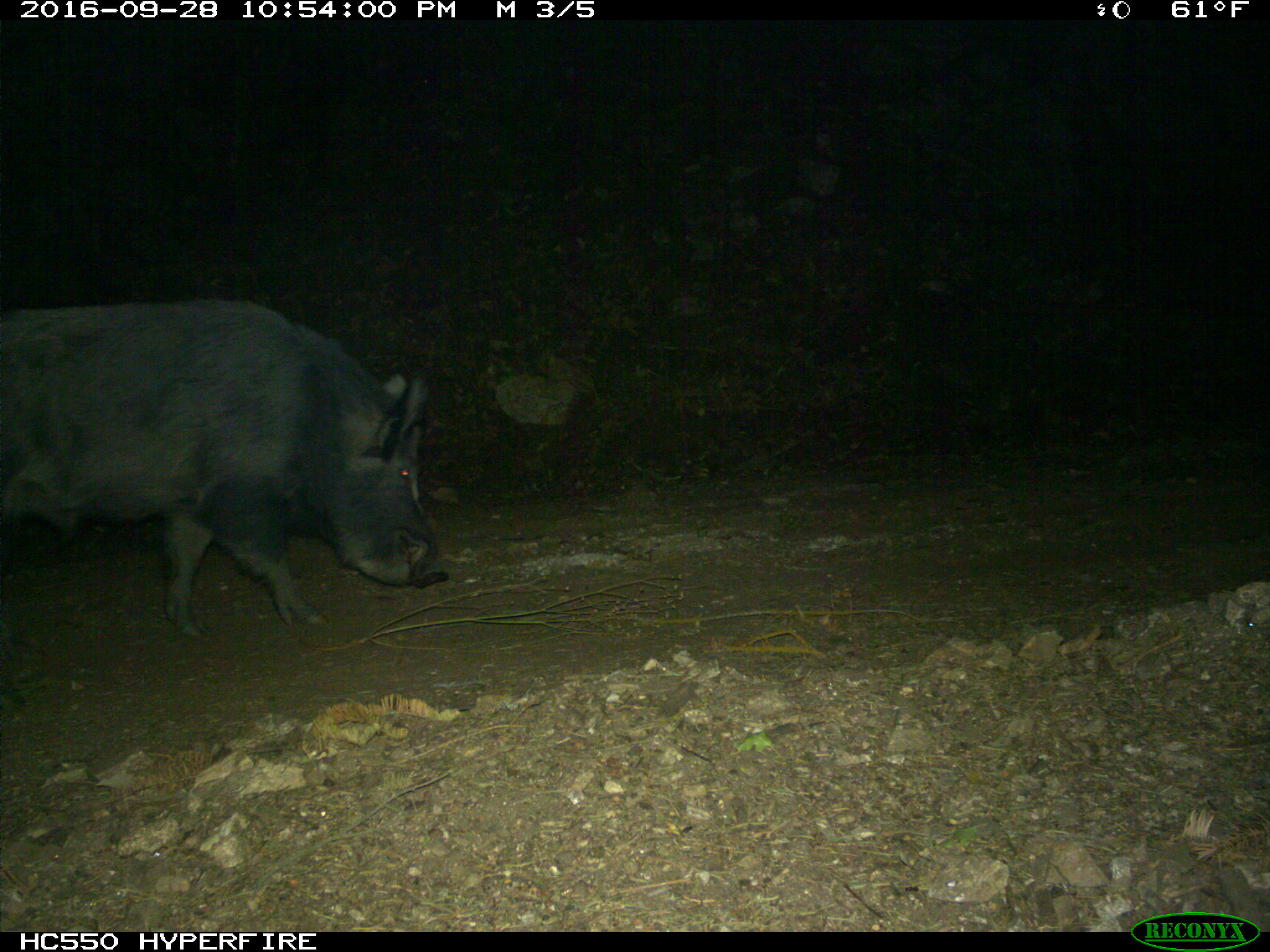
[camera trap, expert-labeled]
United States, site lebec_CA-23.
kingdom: Animalia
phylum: Chordata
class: Mammalia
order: Artiodactyla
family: Suidae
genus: Sus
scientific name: Sus scrofa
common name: wild boar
Sus scrofa (wild boar).